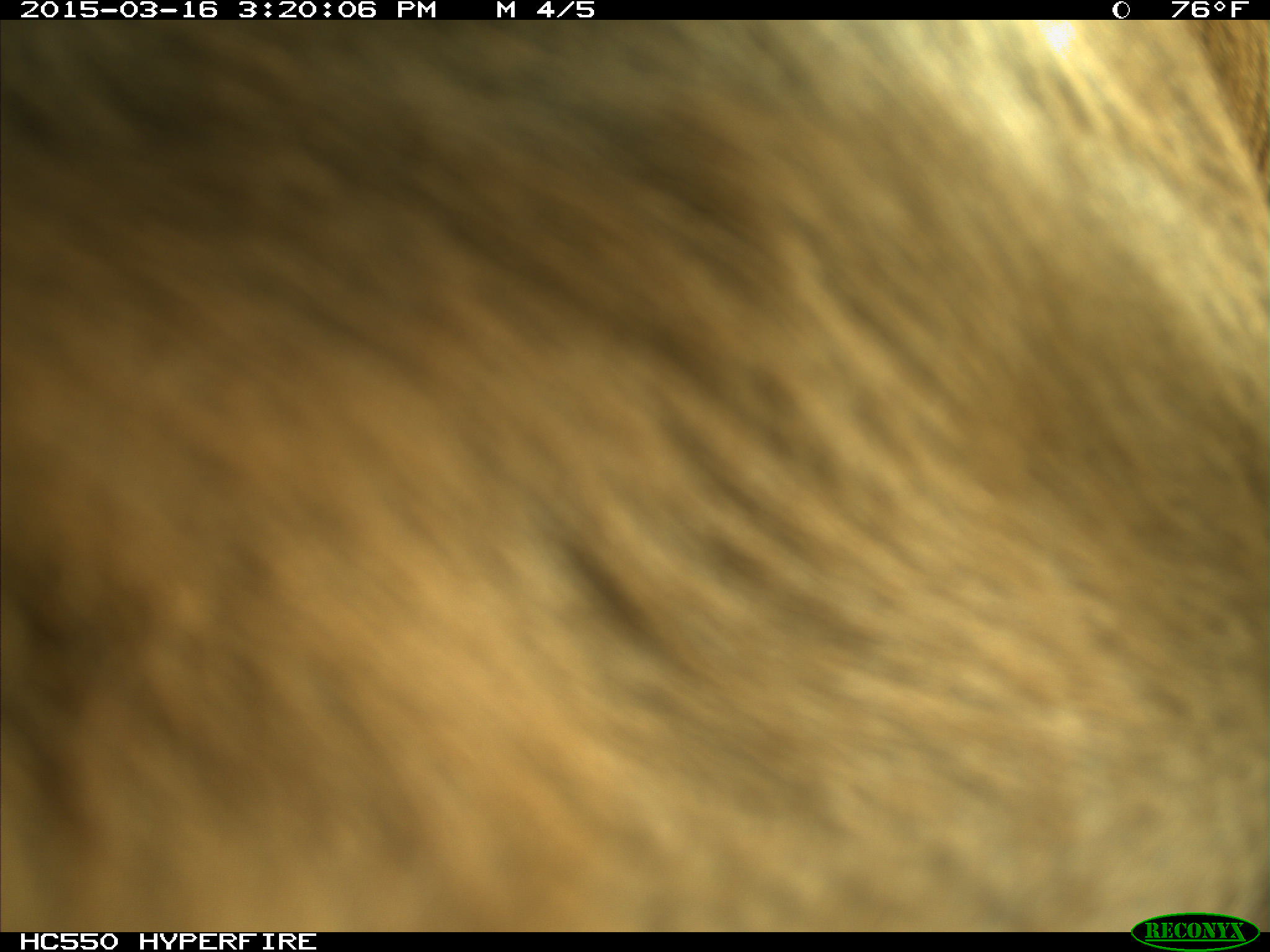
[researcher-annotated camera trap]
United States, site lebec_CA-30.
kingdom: Animalia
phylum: Chordata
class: Mammalia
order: Artiodactyla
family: Bovidae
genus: Bos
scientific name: Bos taurus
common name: domestic cow